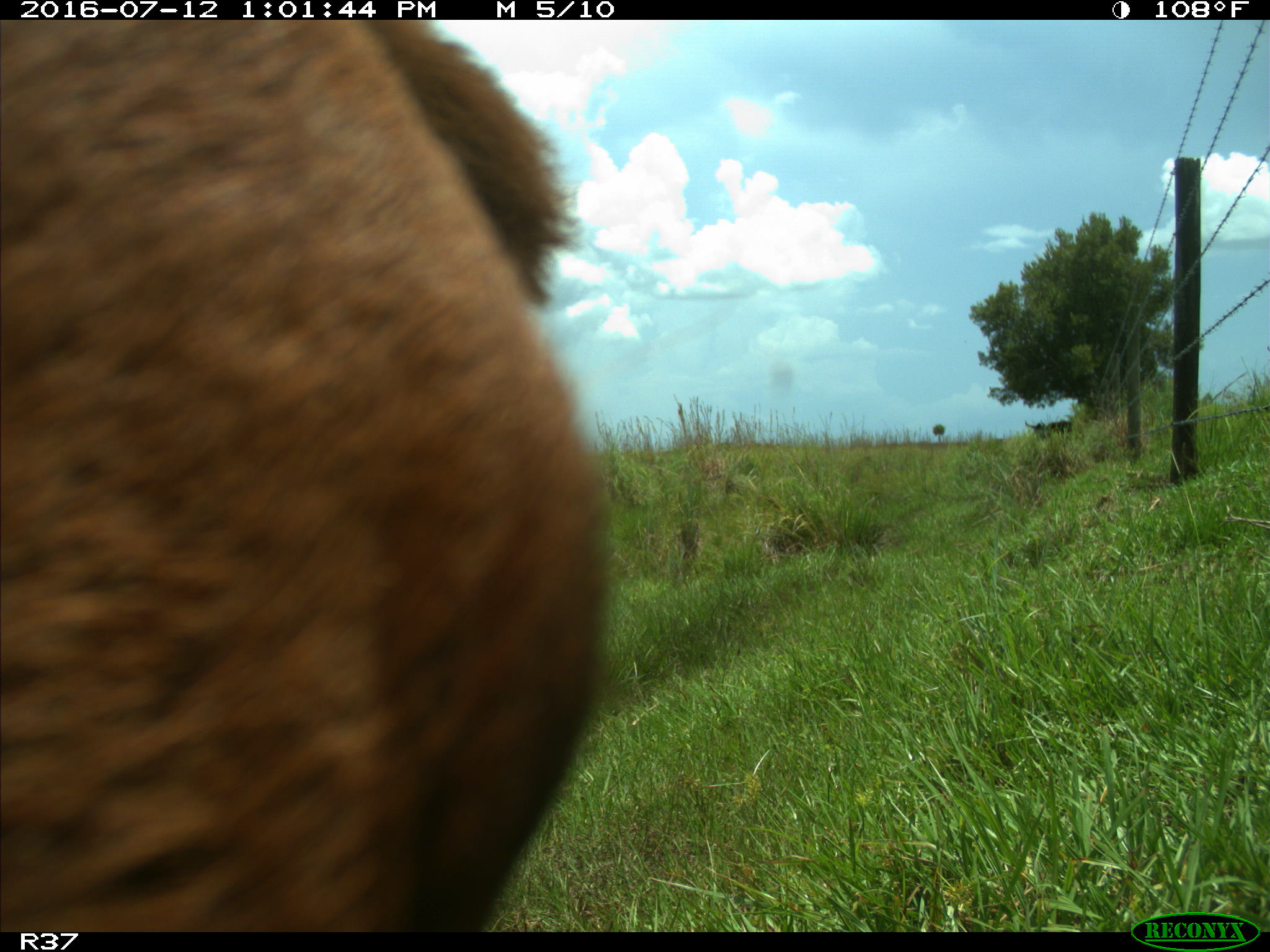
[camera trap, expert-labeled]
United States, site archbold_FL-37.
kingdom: Animalia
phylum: Chordata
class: Mammalia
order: Artiodactyla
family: Bovidae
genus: Bos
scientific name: Bos taurus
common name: domestic cow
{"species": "Bos taurus (domestic cow)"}